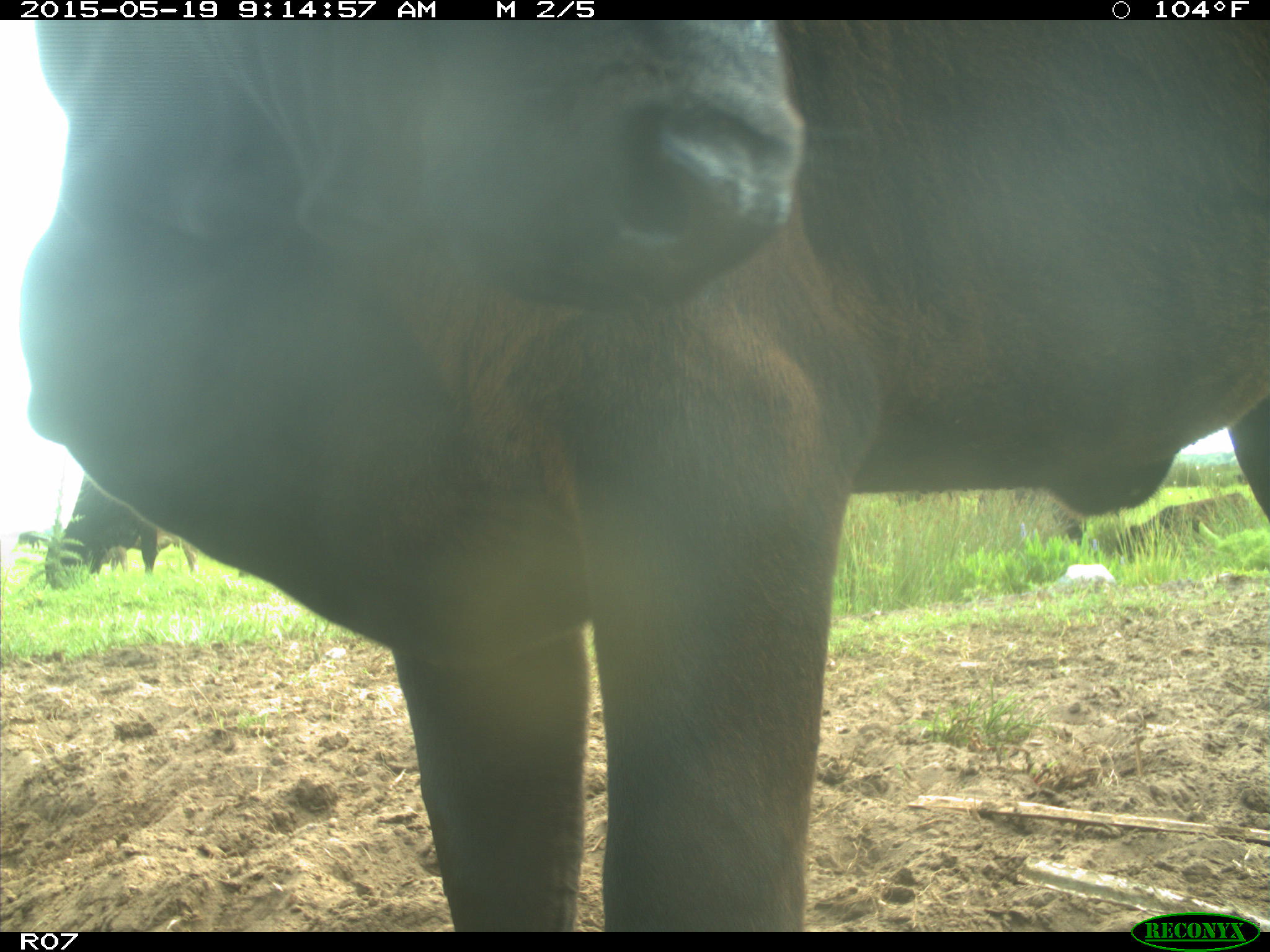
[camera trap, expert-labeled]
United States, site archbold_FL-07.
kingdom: Animalia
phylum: Chordata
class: Mammalia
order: Artiodactyla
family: Bovidae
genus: Bos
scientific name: Bos taurus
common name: domestic cow